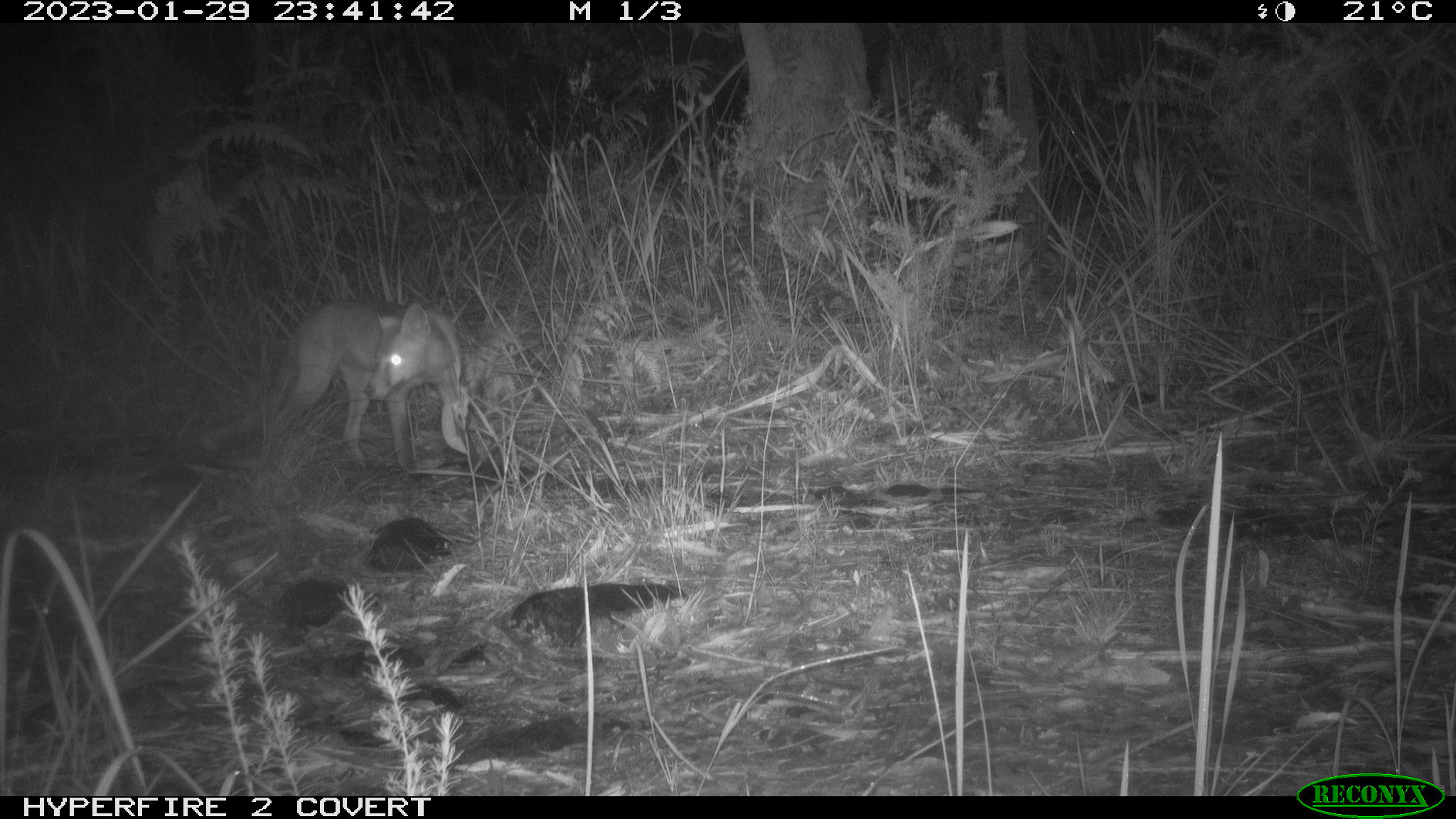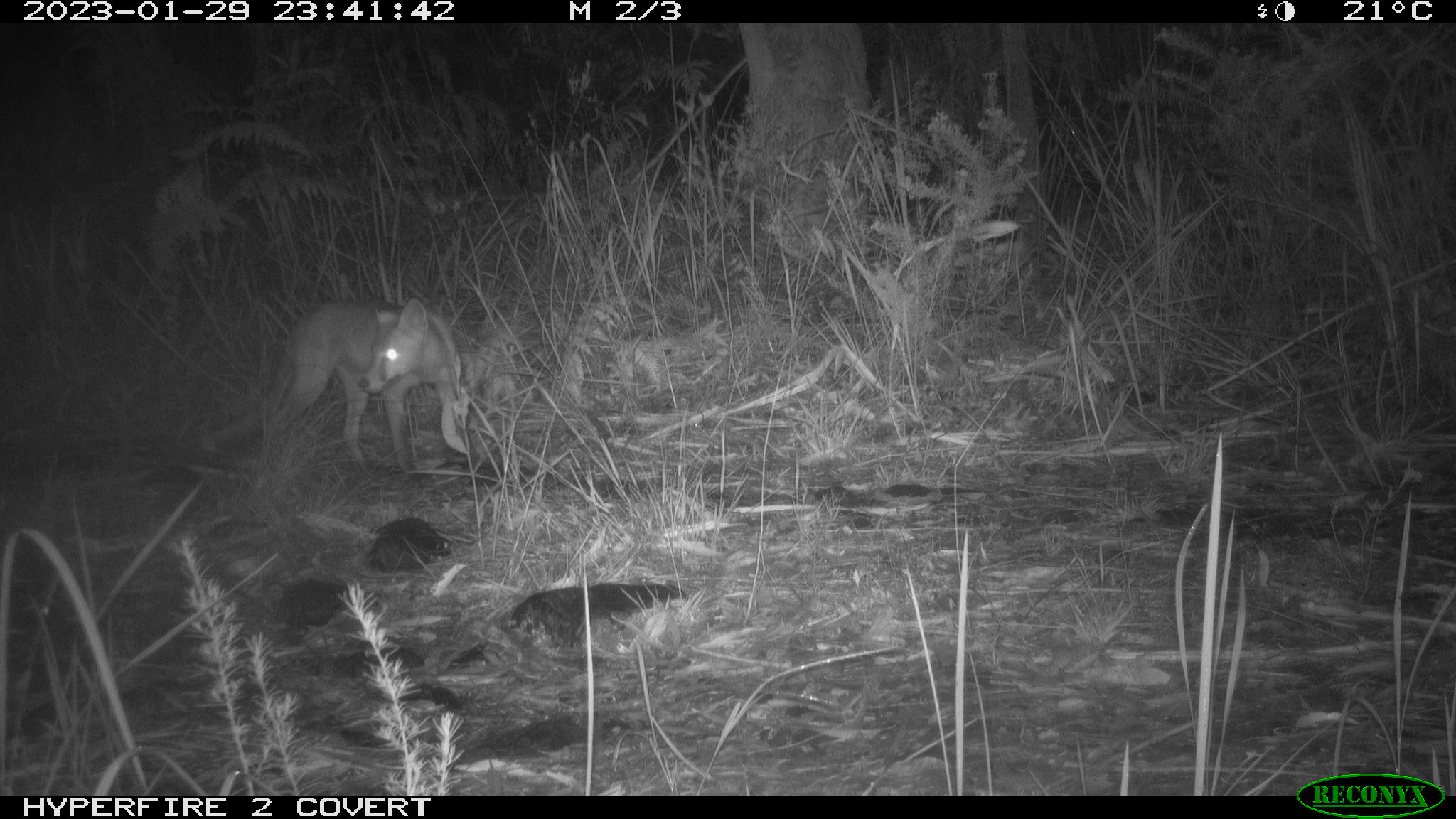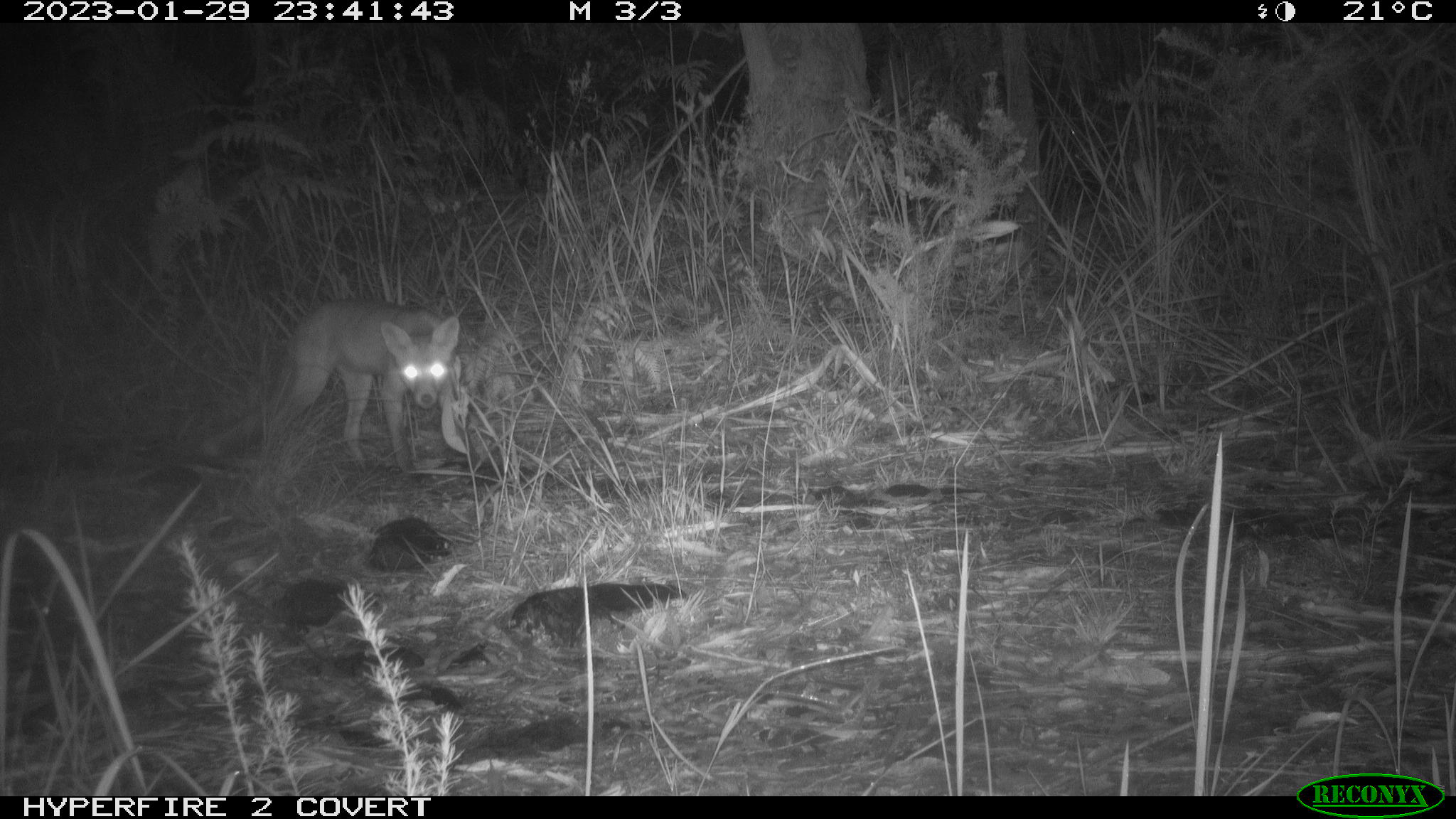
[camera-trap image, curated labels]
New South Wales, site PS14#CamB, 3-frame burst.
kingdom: Animalia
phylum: Chordata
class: Mammalia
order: Carnivora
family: Canidae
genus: Vulpes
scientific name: Vulpes vulpes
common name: red fox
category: fox